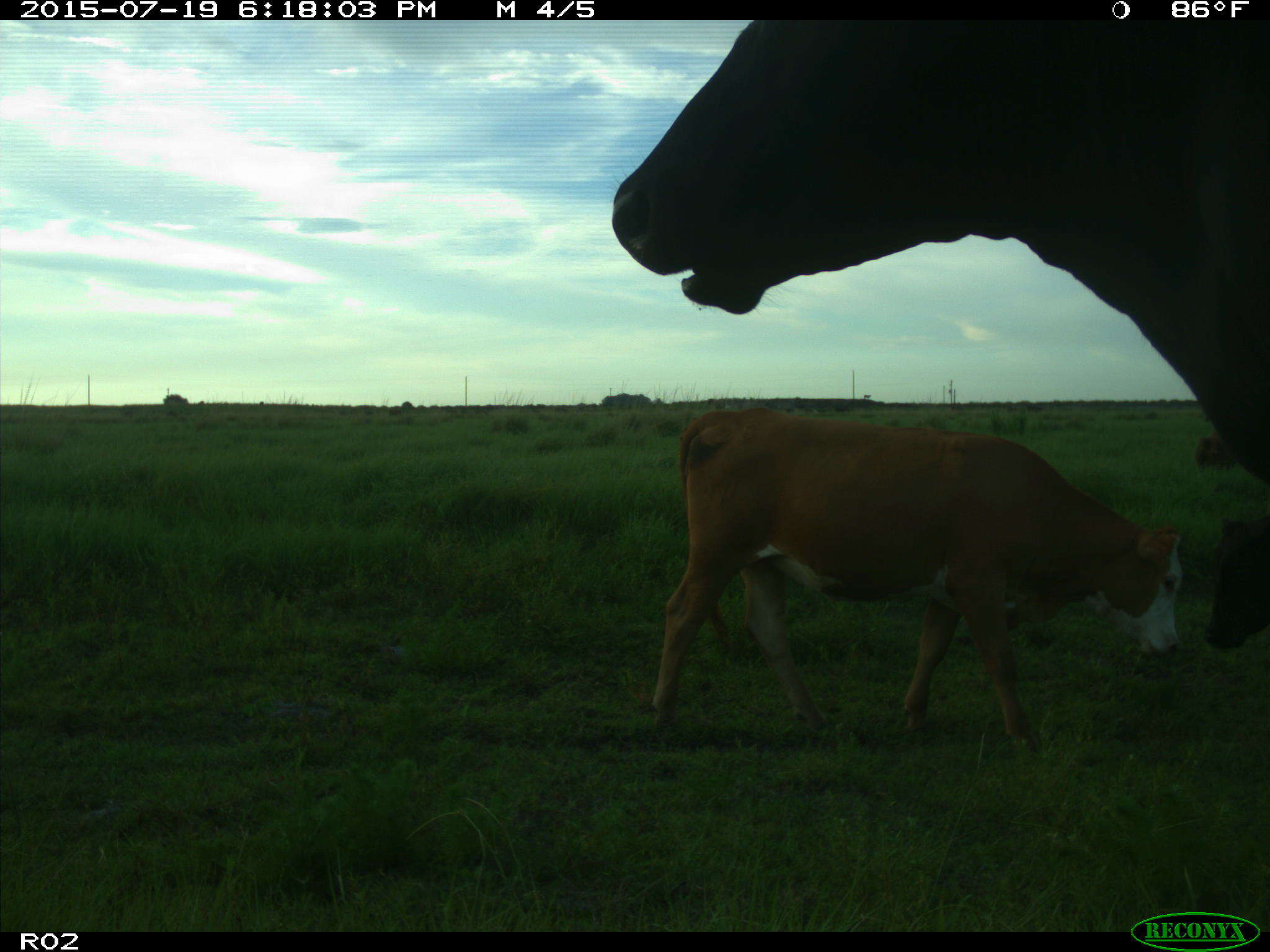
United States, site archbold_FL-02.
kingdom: Animalia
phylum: Chordata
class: Mammalia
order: Artiodactyla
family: Bovidae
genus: Bos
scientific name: Bos taurus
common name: domestic cow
Bos taurus (domestic cow).